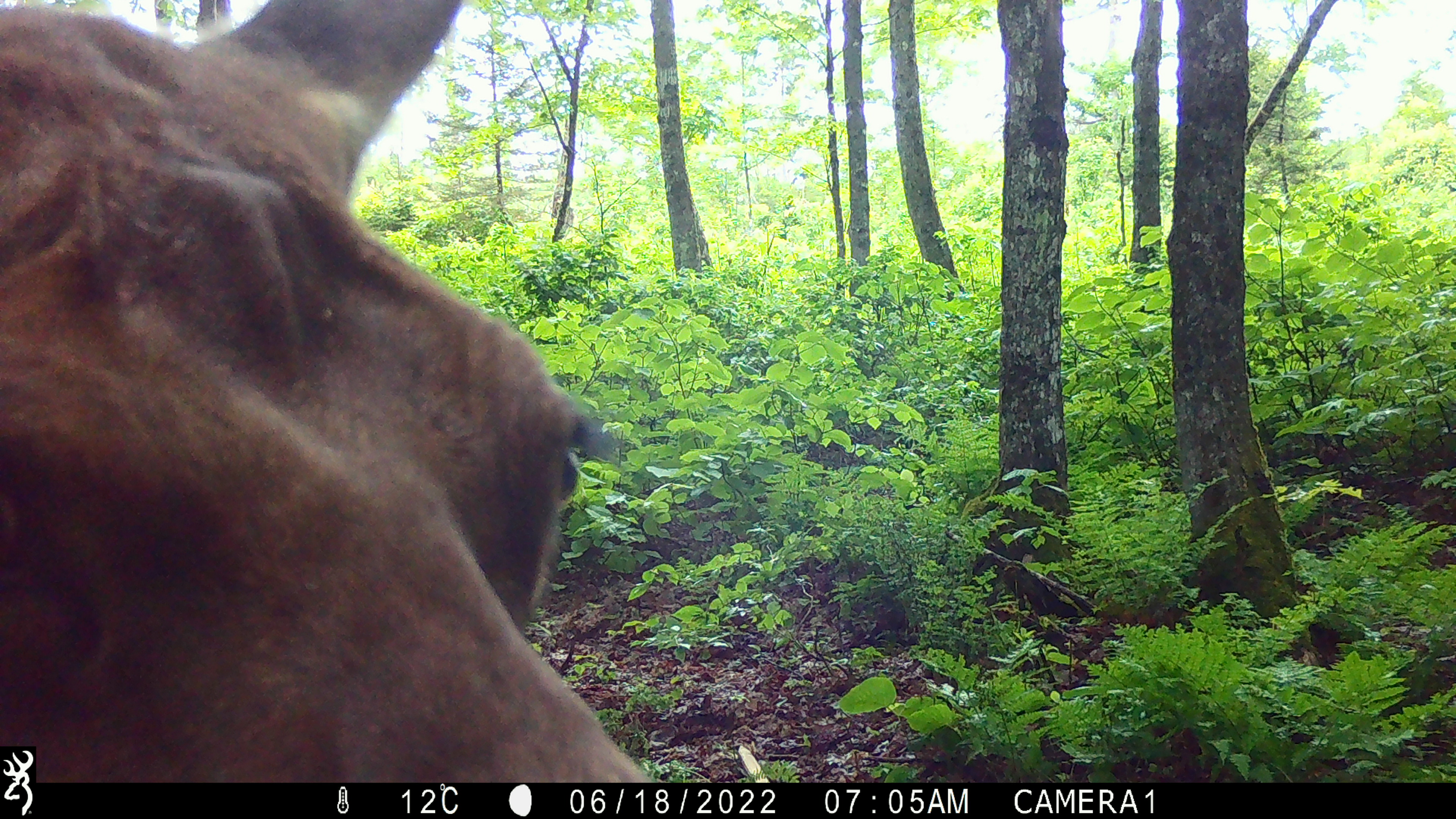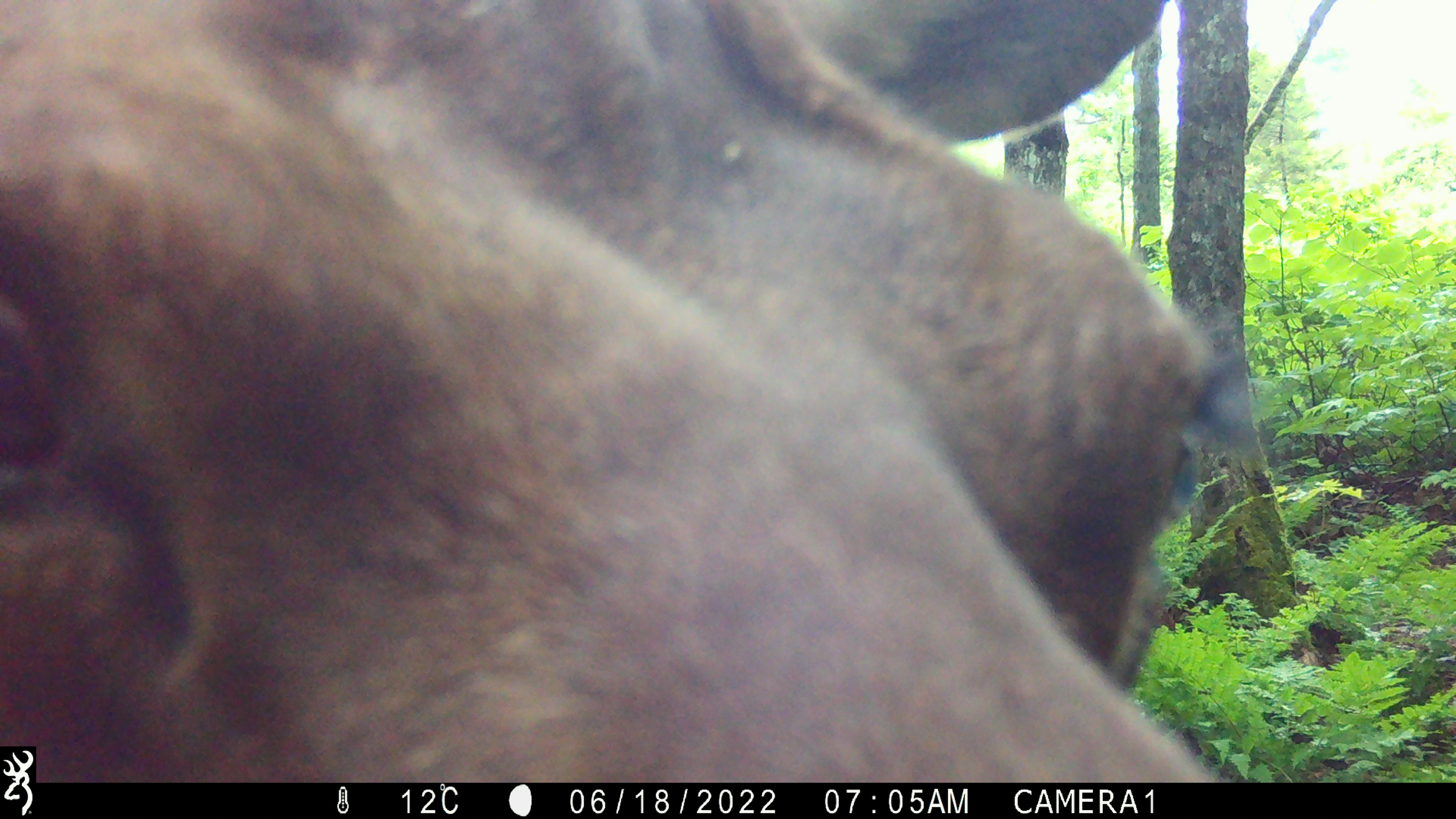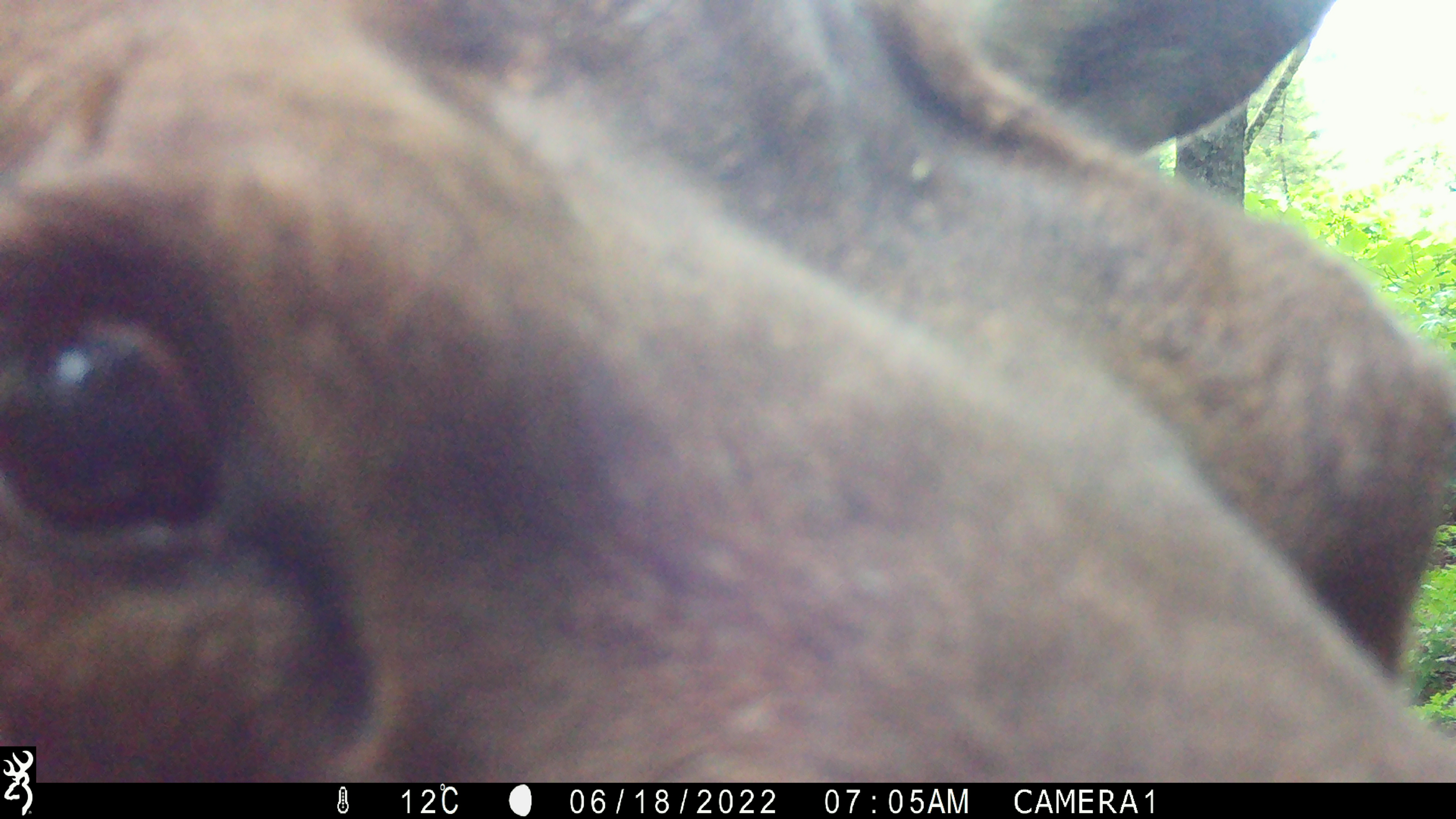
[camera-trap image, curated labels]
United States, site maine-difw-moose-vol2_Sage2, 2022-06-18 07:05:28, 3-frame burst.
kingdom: Animalia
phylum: Chordata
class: Mammalia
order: Artiodactyla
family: Cervidae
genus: Alces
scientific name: Alces alces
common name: moose